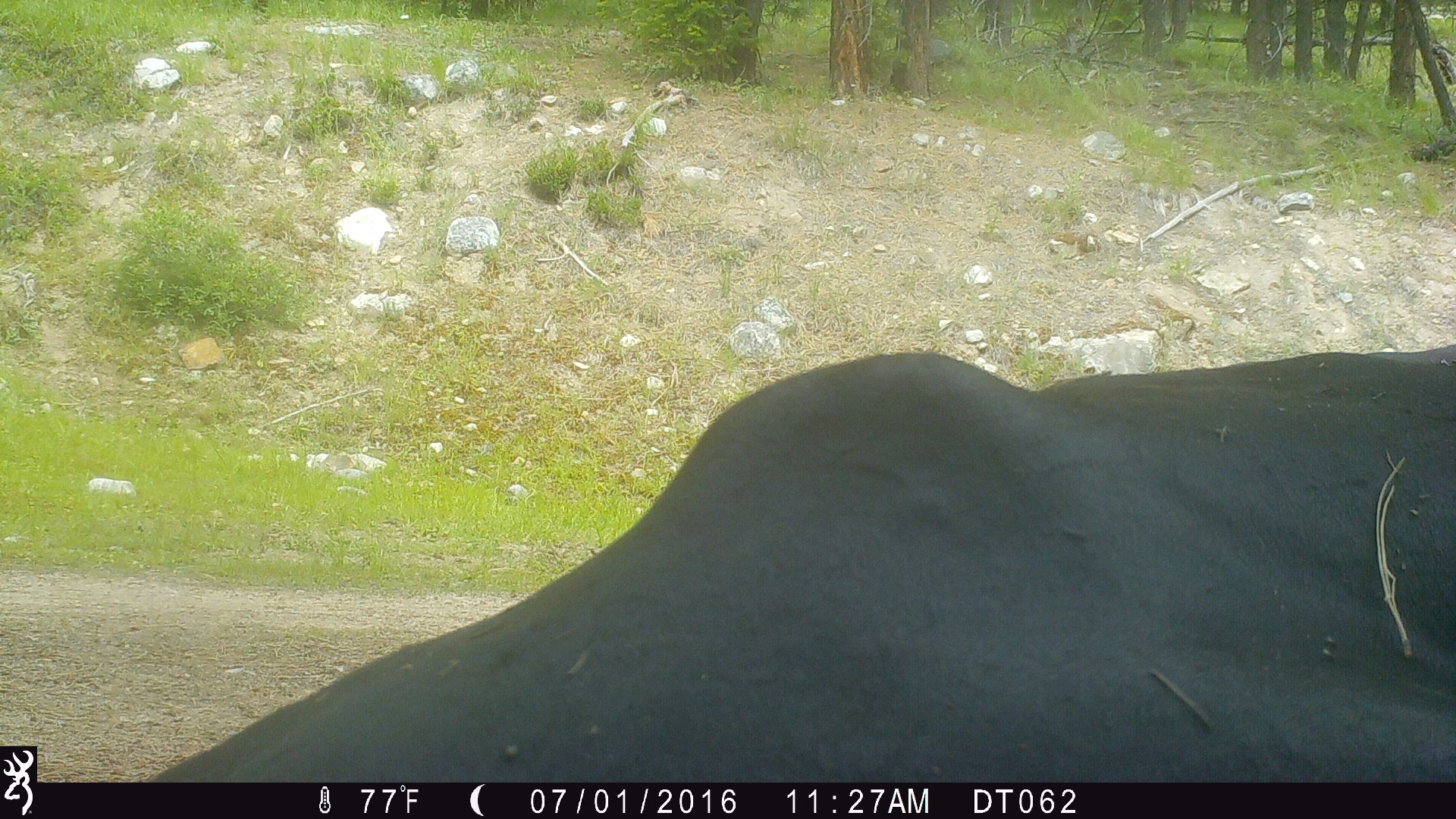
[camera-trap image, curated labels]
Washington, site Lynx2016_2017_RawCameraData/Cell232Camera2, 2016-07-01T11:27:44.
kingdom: Animalia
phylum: Chordata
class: Mammalia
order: Artiodactyla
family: Bovidae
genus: Bos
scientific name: Bos taurus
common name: domestic cattle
Domestic cattle (Bos taurus). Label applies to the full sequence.